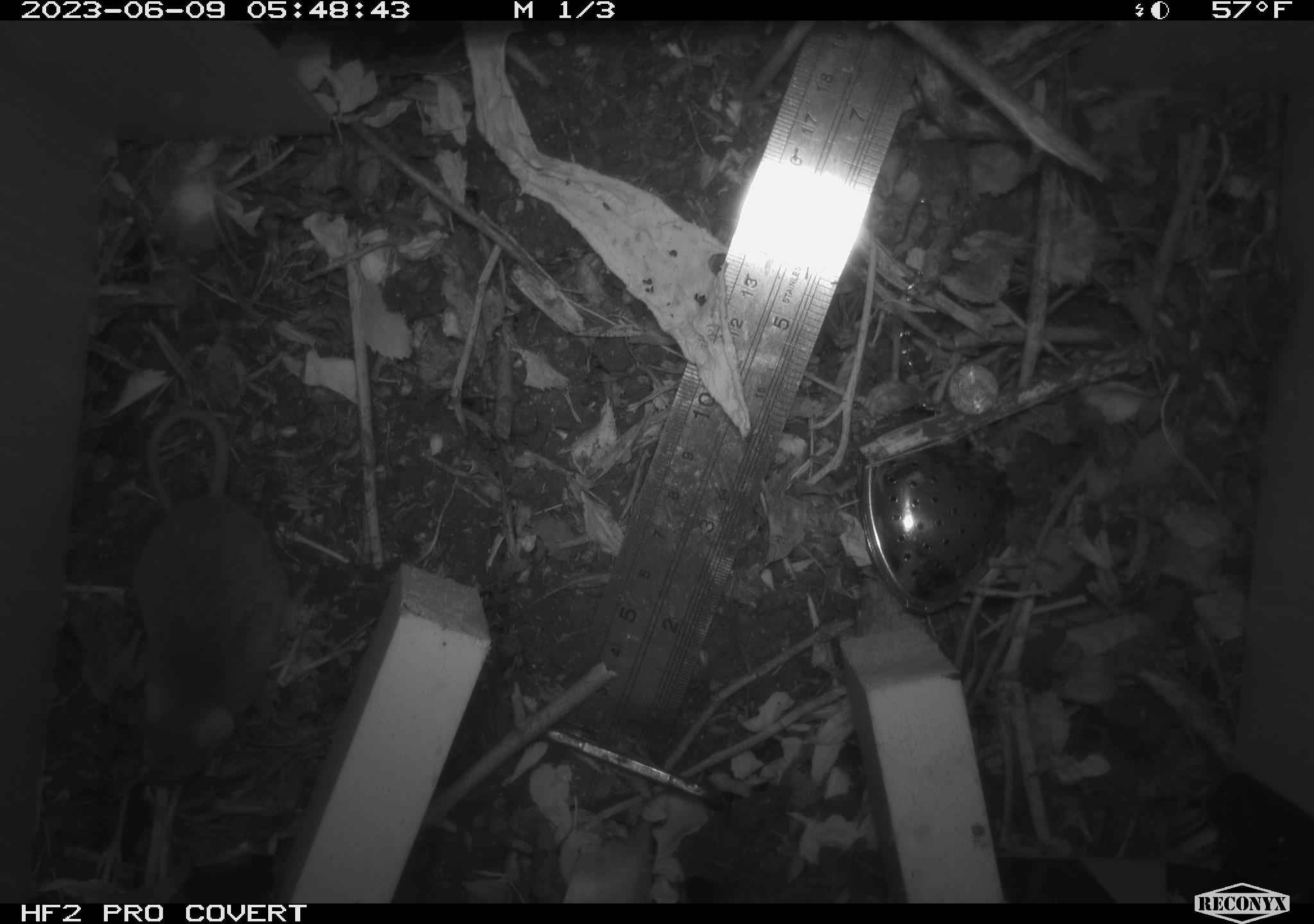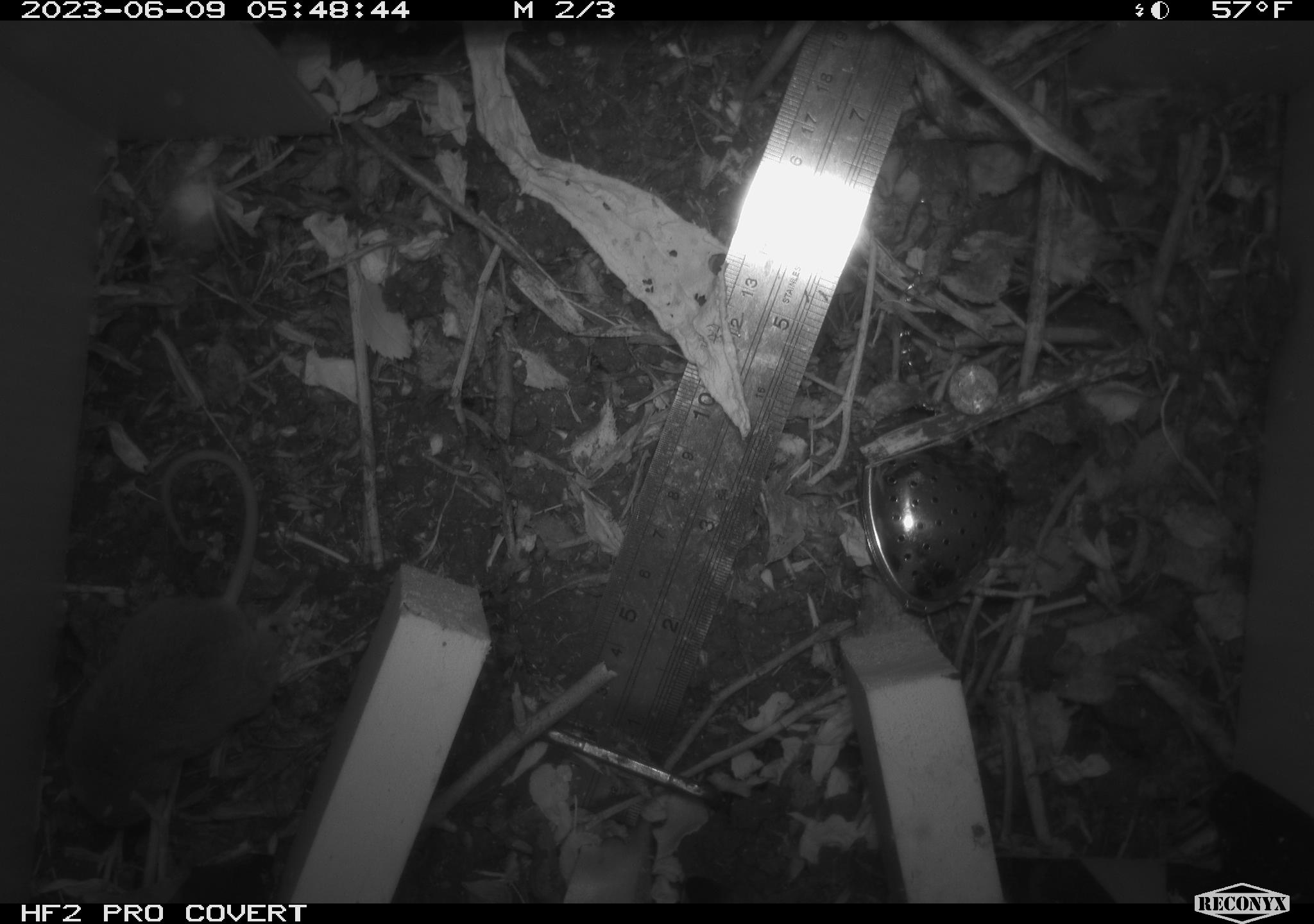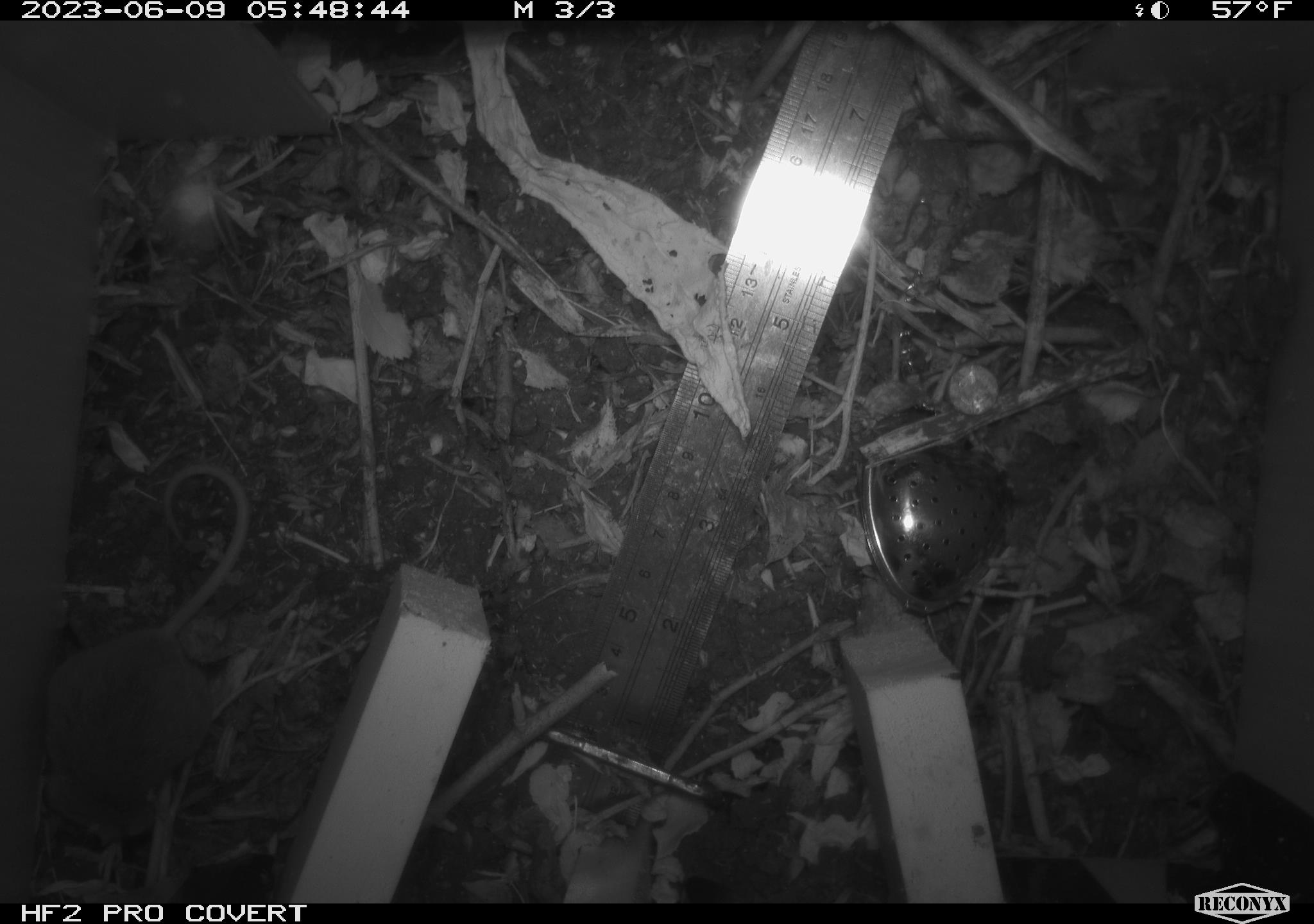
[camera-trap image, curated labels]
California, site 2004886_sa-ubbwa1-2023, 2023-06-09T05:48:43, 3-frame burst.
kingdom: Animalia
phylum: Chordata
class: Mammalia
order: Rodentia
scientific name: Rodentia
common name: rodent